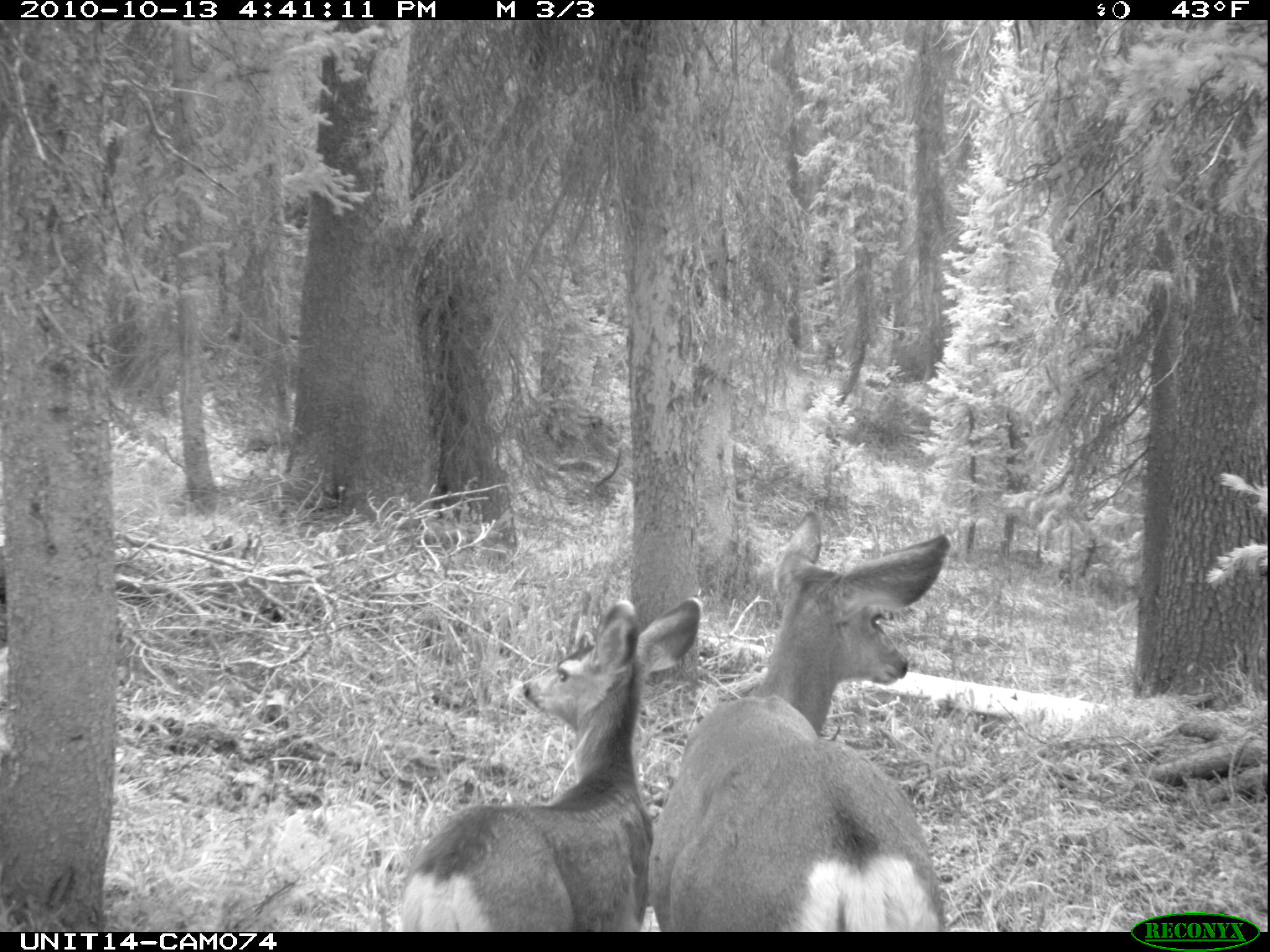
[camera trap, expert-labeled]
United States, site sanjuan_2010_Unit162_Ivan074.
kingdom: Animalia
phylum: Chordata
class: Mammalia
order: Artiodactyla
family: Cervidae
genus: Odocoileus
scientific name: Odocoileus hemionus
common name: mule deer